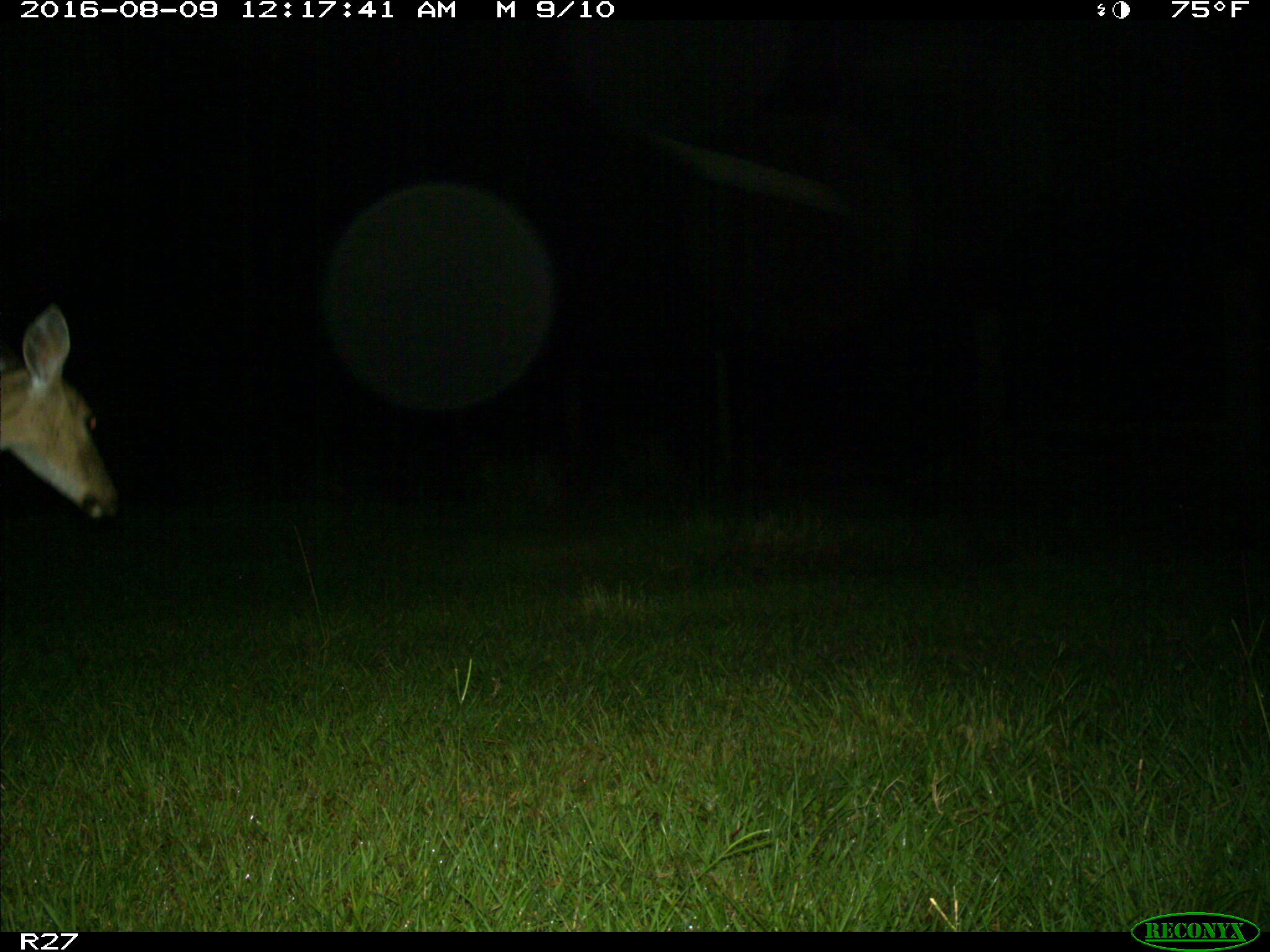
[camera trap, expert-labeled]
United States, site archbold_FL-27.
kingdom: Animalia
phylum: Chordata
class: Mammalia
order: Artiodactyla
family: Cervidae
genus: Odocoileus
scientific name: Odocoileus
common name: deer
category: unidentified deer